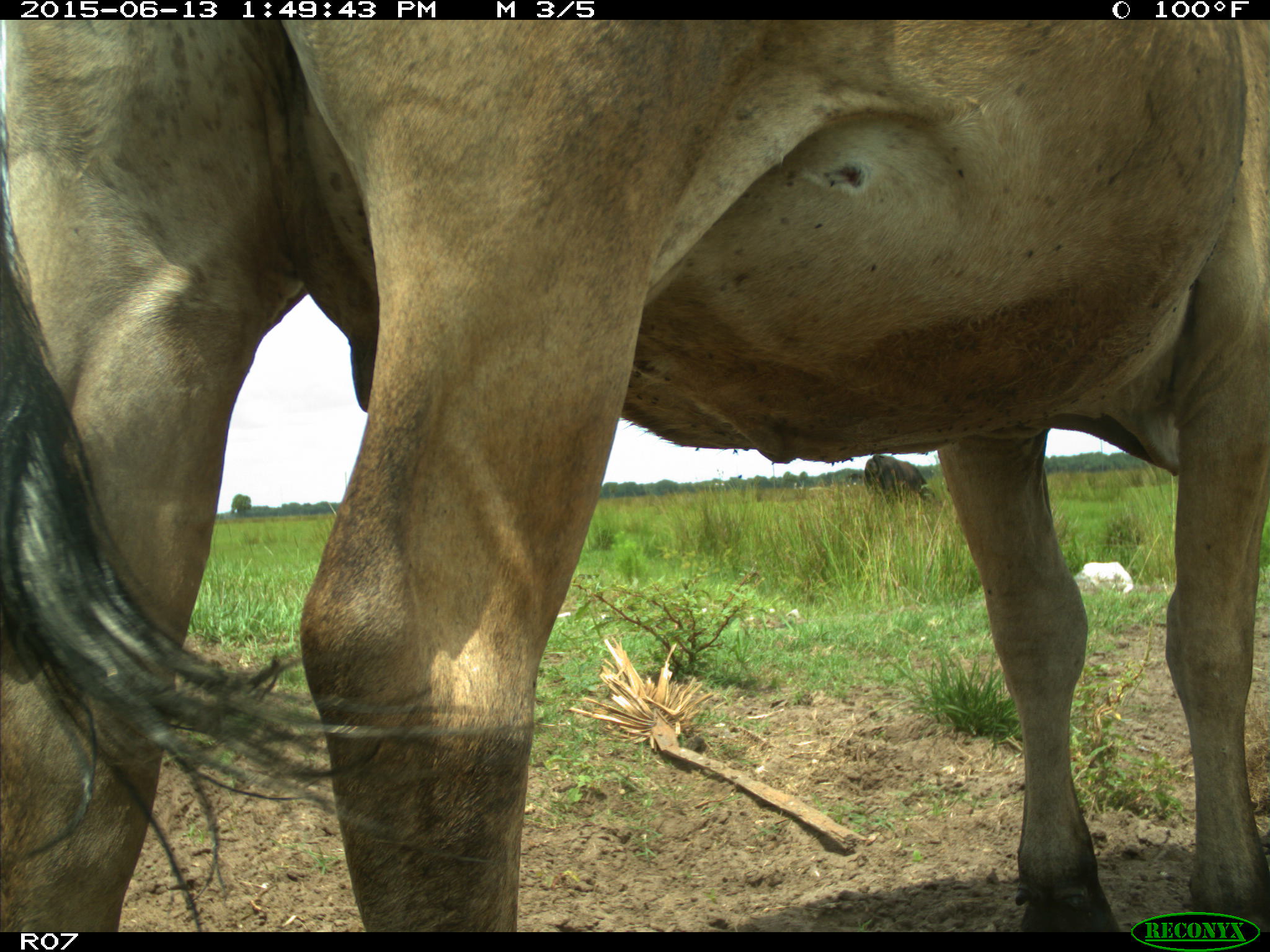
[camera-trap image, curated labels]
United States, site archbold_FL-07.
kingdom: Animalia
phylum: Chordata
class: Mammalia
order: Artiodactyla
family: Bovidae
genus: Bos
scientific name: Bos taurus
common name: domestic cow